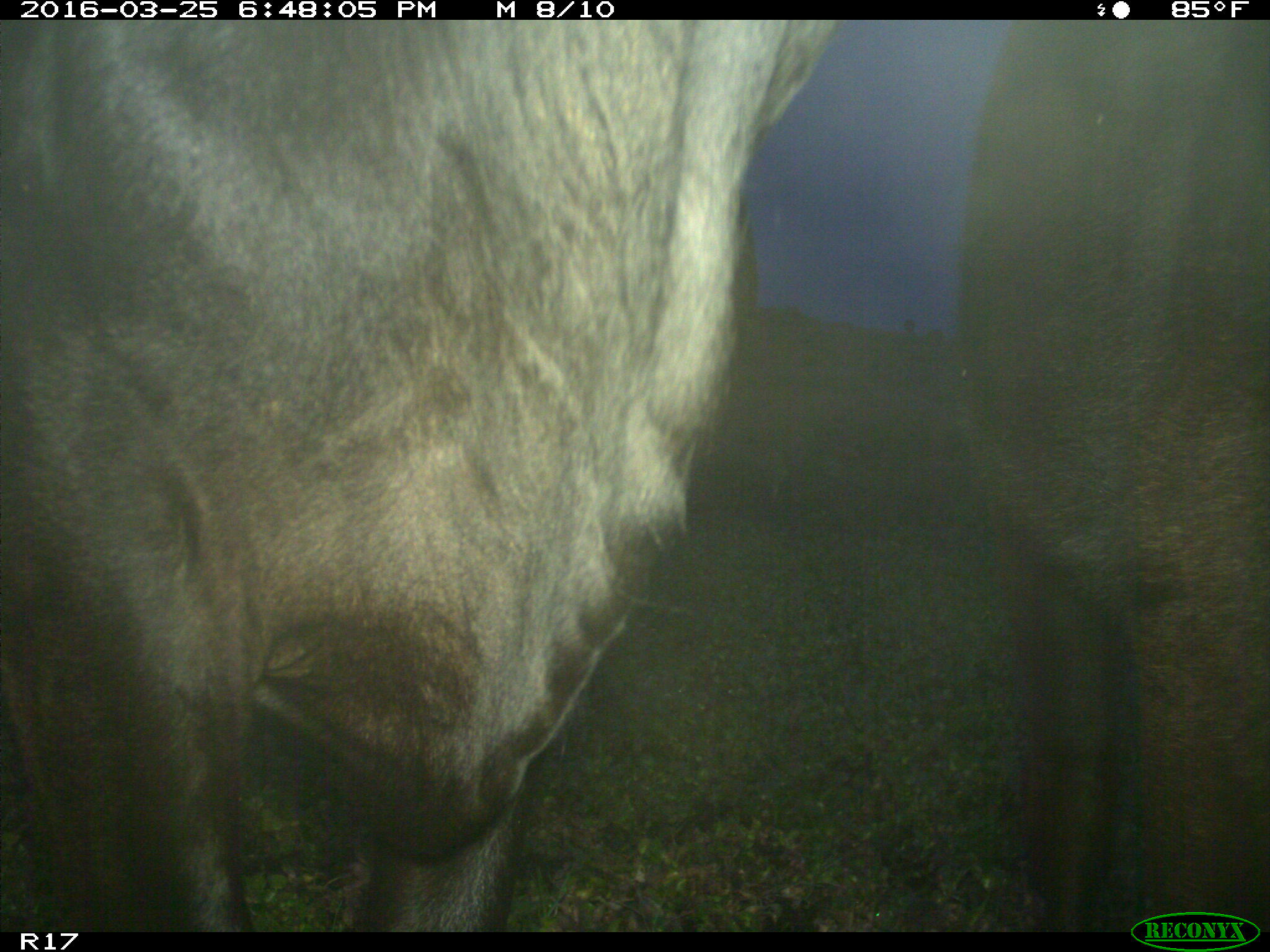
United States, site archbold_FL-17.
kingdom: Animalia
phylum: Chordata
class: Mammalia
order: Artiodactyla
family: Bovidae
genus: Bos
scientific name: Bos taurus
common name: domestic cow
Bos taurus (domestic cow).